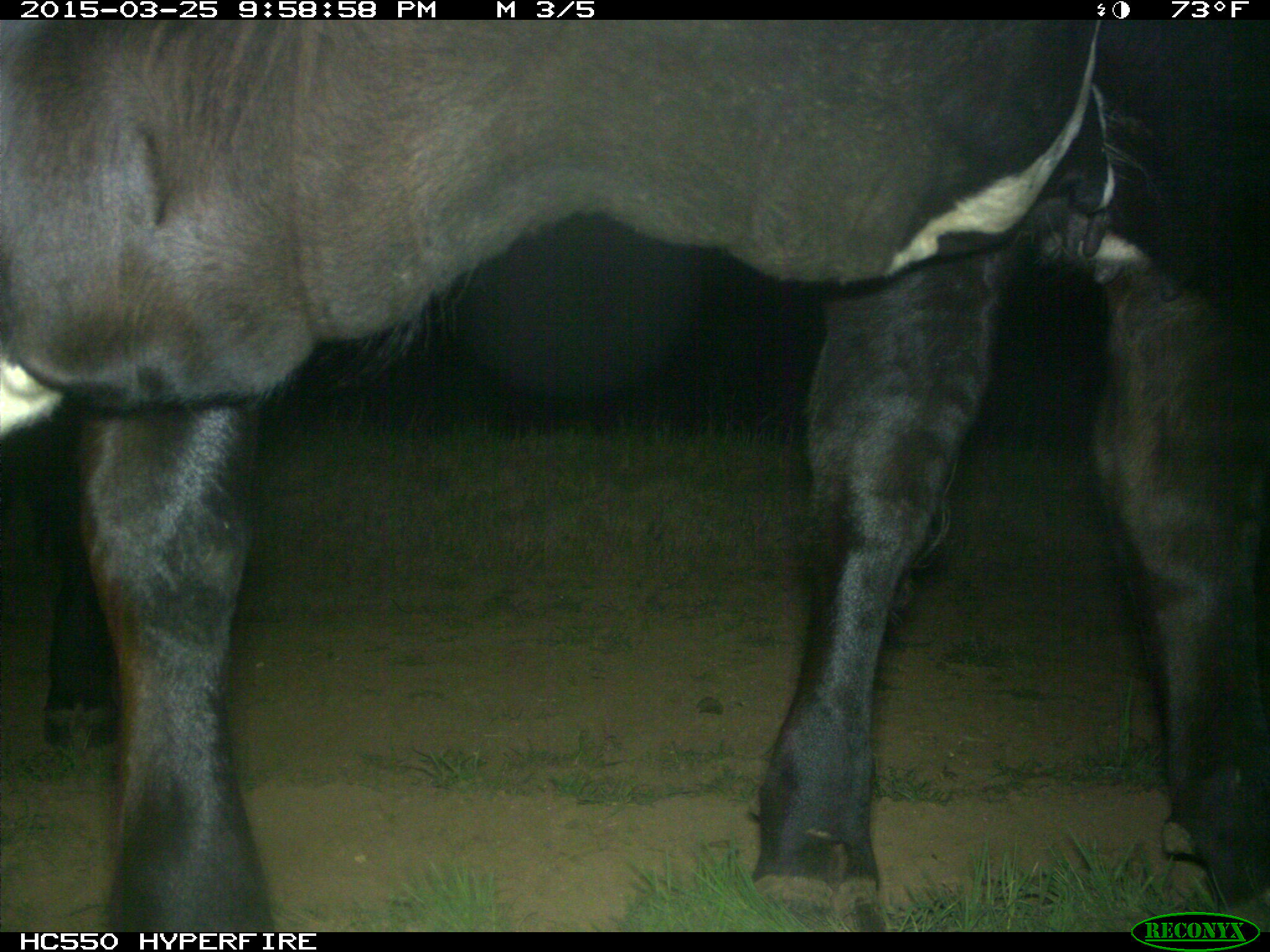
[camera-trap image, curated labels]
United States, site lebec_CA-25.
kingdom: Animalia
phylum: Chordata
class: Mammalia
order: Artiodactyla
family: Bovidae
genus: Bos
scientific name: Bos taurus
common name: domestic cow